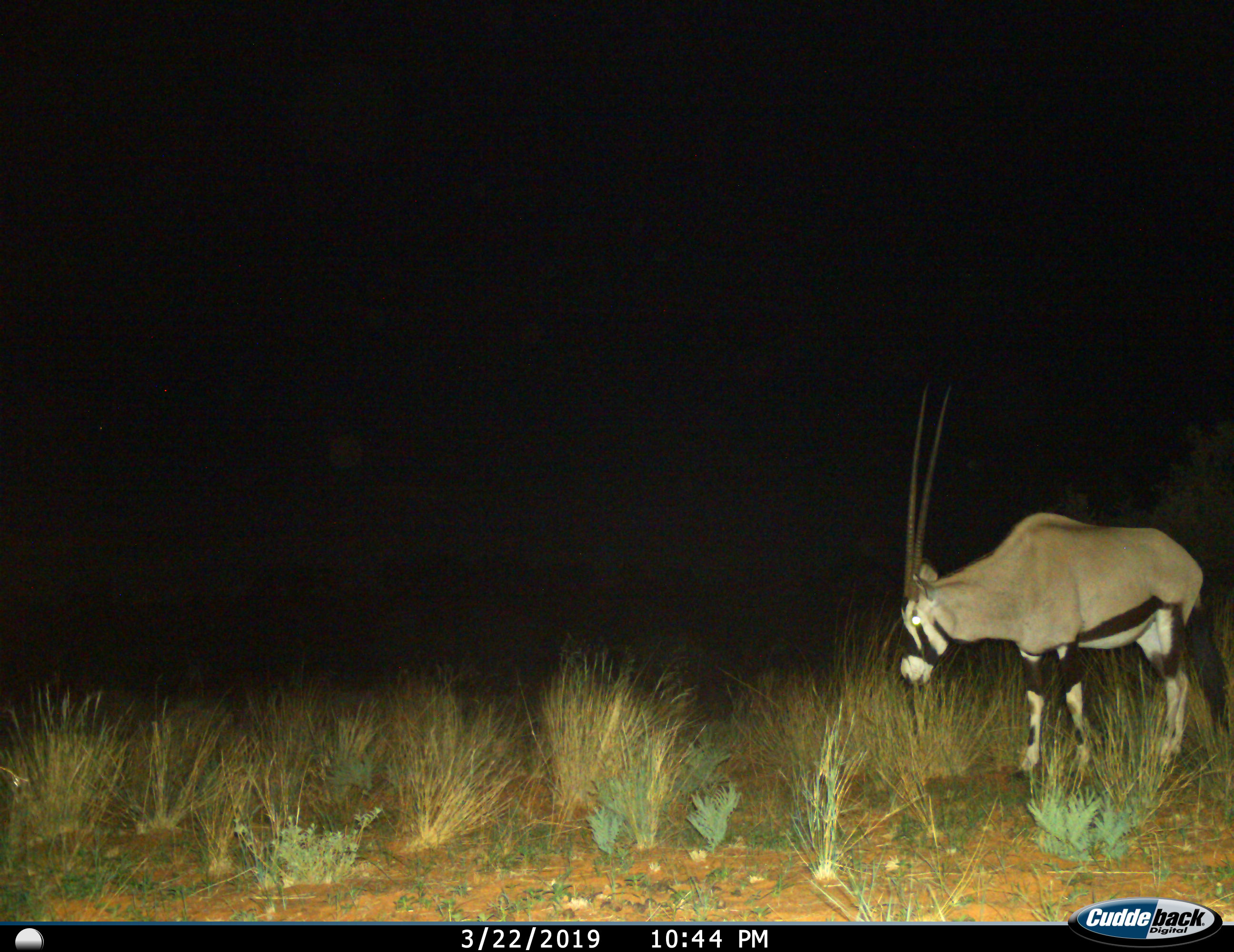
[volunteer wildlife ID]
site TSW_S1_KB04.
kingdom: Animalia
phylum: Chordata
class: Mammalia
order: Artiodactyla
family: Bovidae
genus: Oryx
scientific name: Oryx gazella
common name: gemsbok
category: oryx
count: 1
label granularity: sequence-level